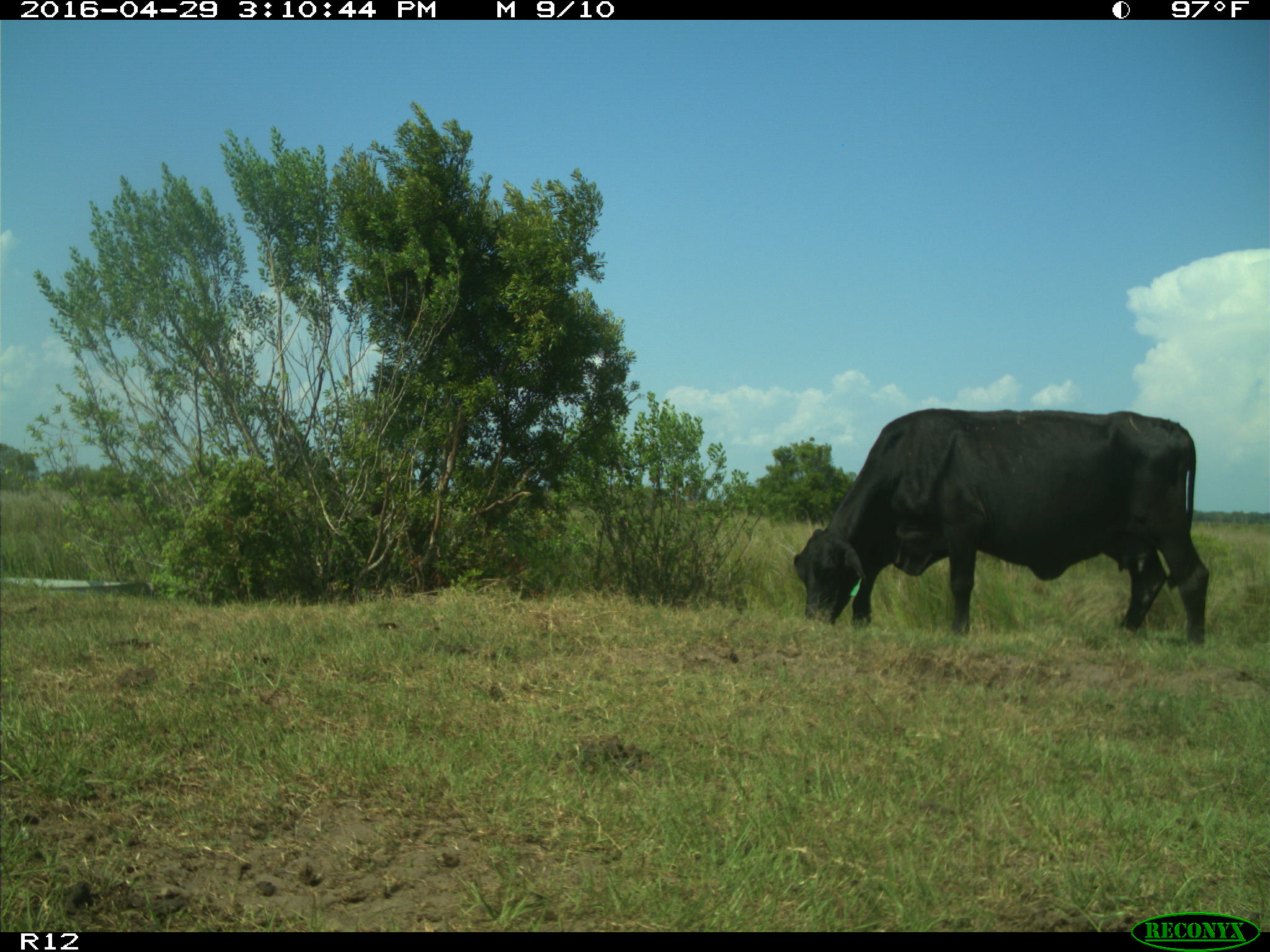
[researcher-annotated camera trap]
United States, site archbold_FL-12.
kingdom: Animalia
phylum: Chordata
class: Mammalia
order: Artiodactyla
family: Bovidae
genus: Bos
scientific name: Bos taurus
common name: domestic cow